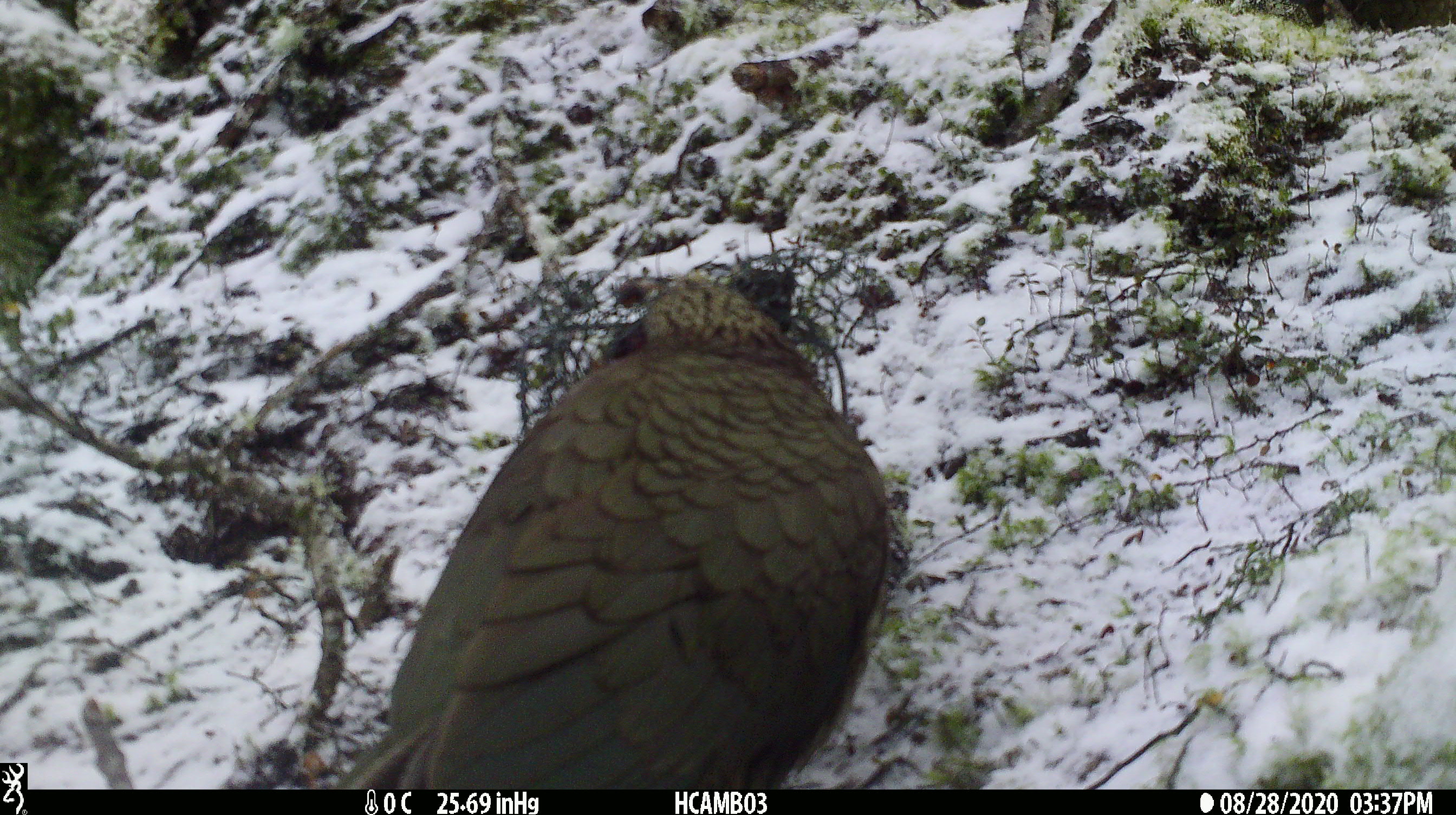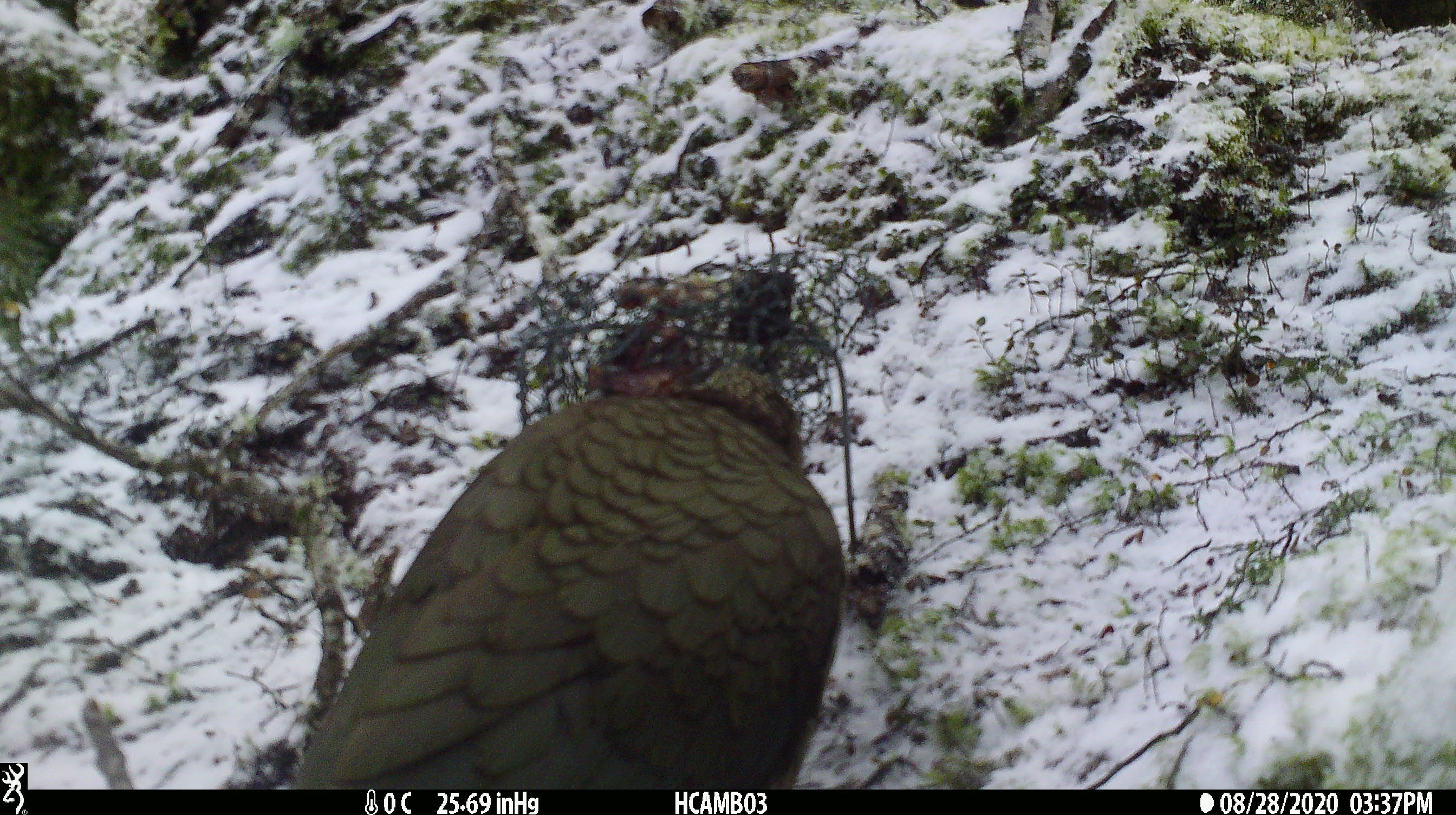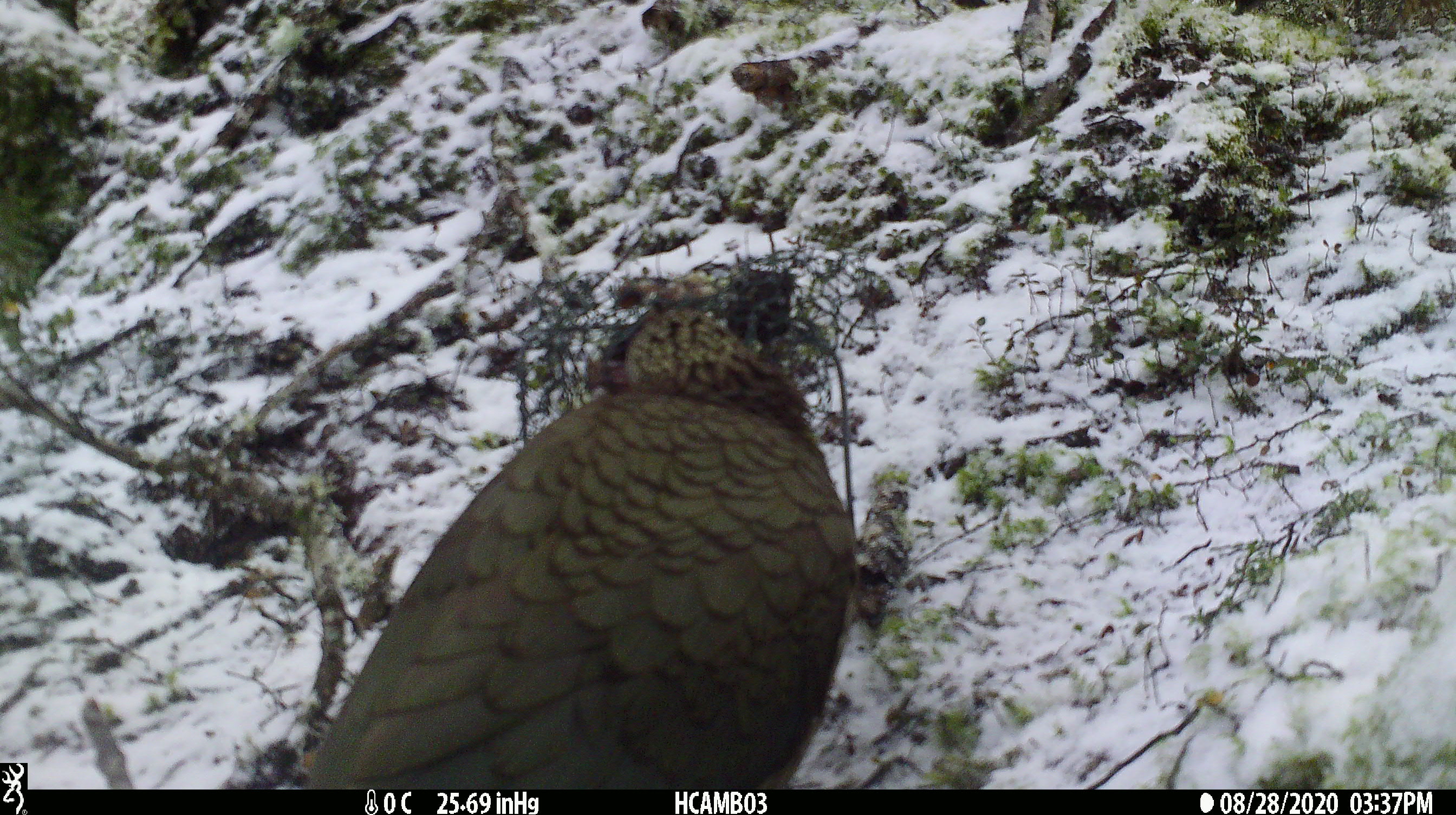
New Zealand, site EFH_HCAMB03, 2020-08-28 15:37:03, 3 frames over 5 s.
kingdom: Animalia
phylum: Chordata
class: Aves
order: Psittaciformes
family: Strigopidae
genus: Nestor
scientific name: Nestor notabilis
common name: kea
Kea (Nestor notabilis).